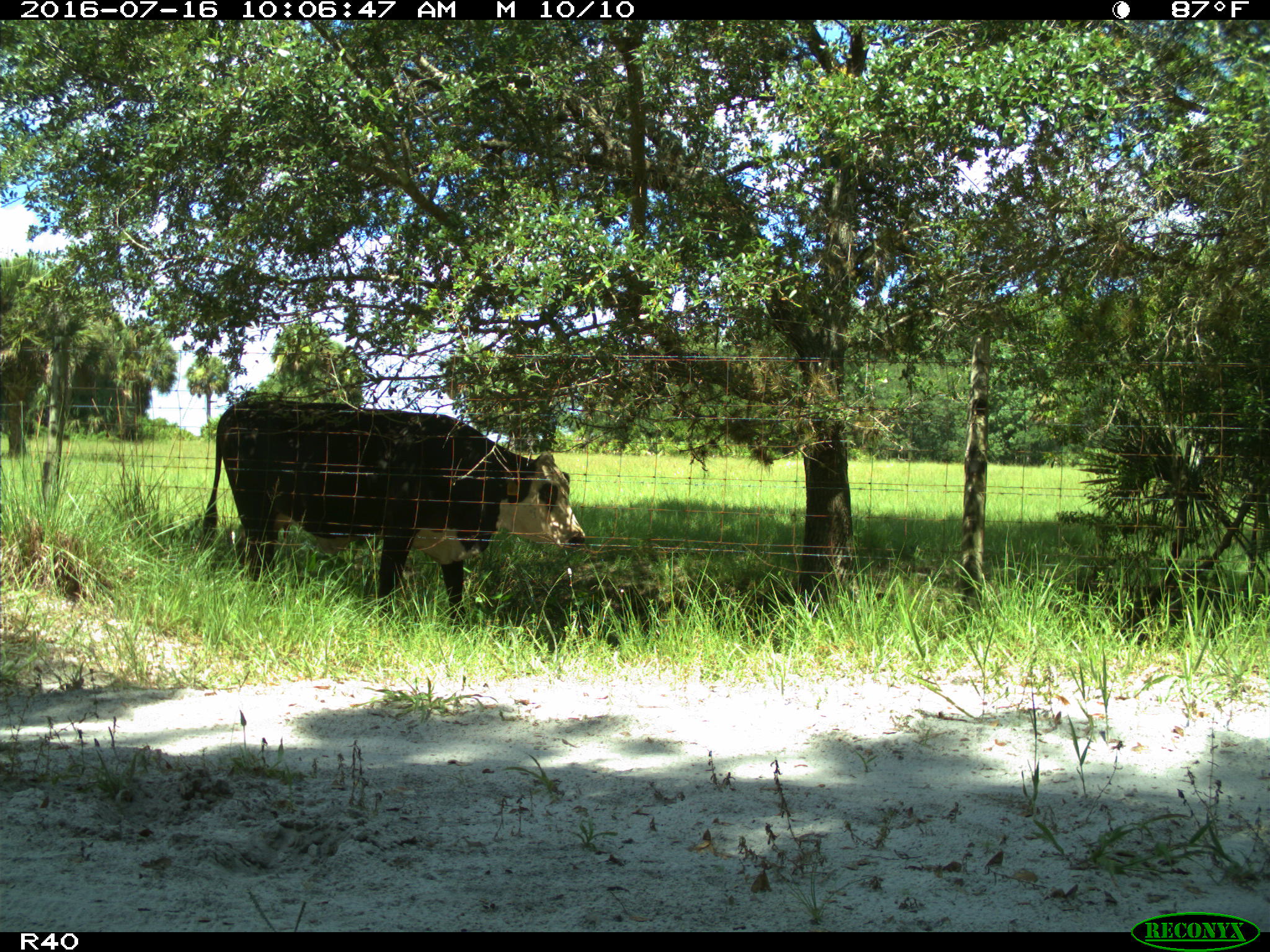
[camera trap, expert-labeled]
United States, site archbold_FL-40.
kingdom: Animalia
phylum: Chordata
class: Mammalia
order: Artiodactyla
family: Bovidae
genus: Bos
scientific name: Bos taurus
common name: domestic cow